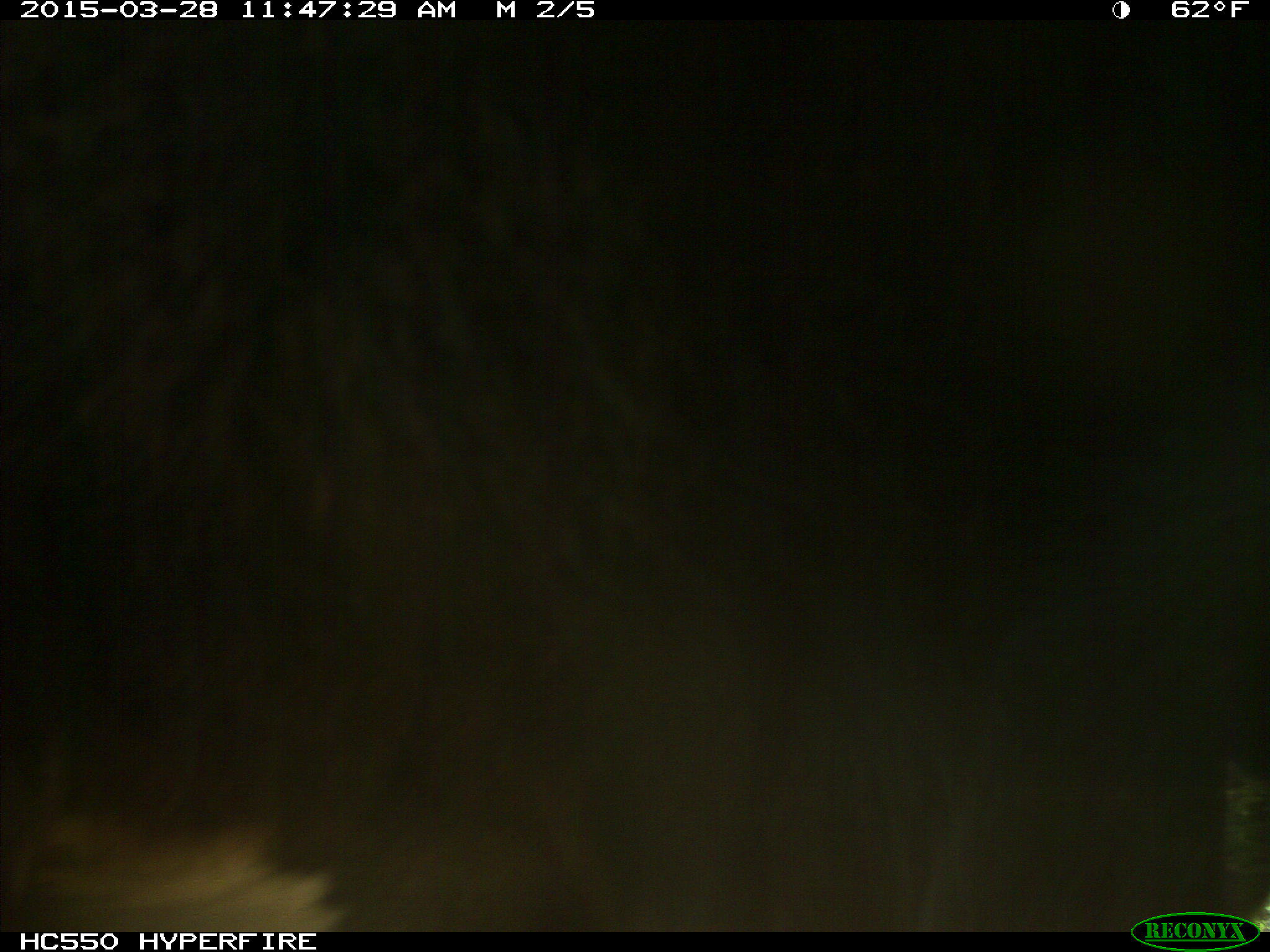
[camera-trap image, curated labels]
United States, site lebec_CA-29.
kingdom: Animalia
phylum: Chordata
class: Mammalia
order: Artiodactyla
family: Bovidae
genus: Bos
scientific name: Bos taurus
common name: domestic cow